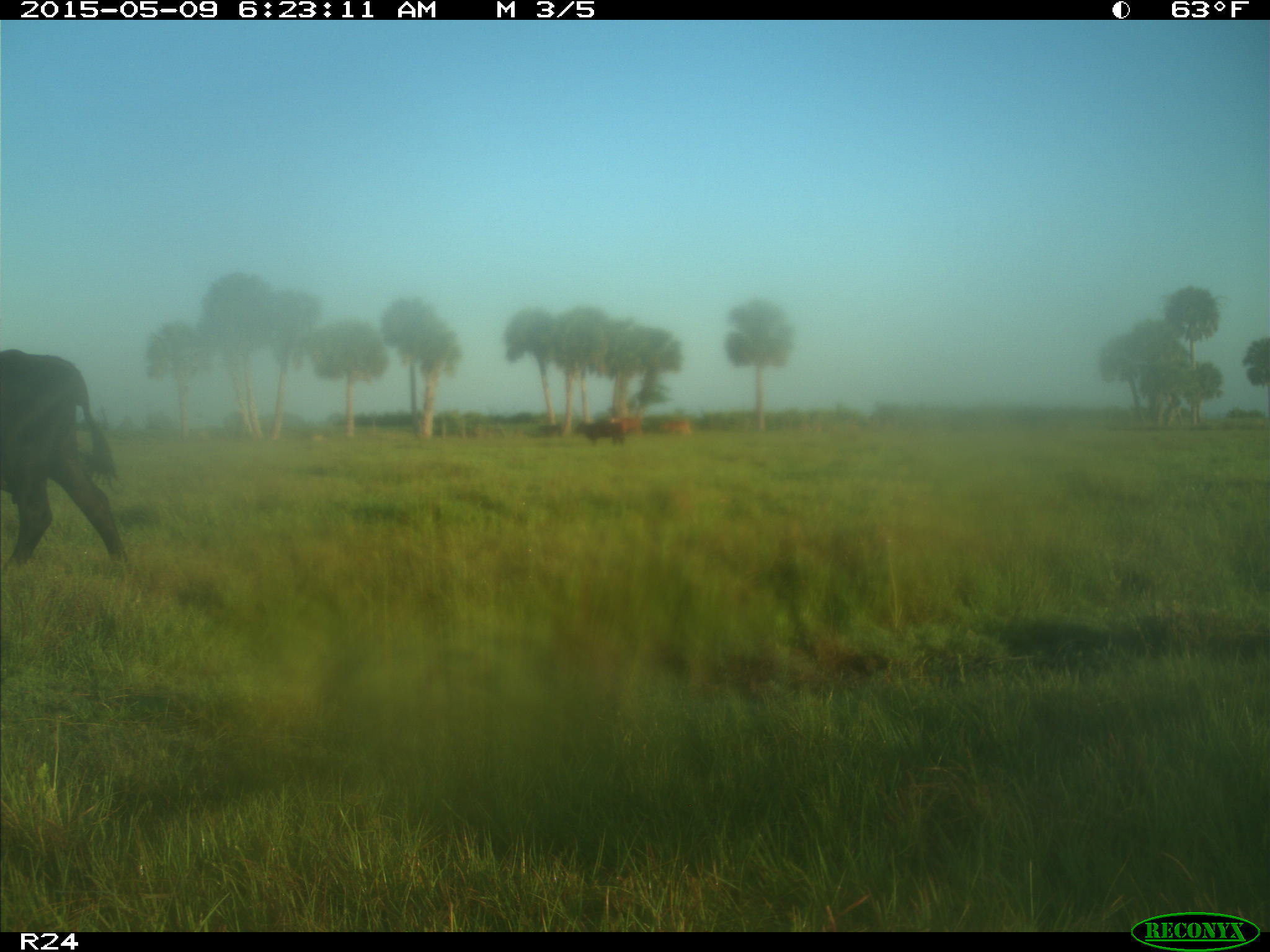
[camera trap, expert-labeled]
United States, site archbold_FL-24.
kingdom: Animalia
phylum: Chordata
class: Mammalia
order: Artiodactyla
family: Bovidae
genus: Bos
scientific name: Bos taurus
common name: domestic cow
Bos taurus (domestic cow).